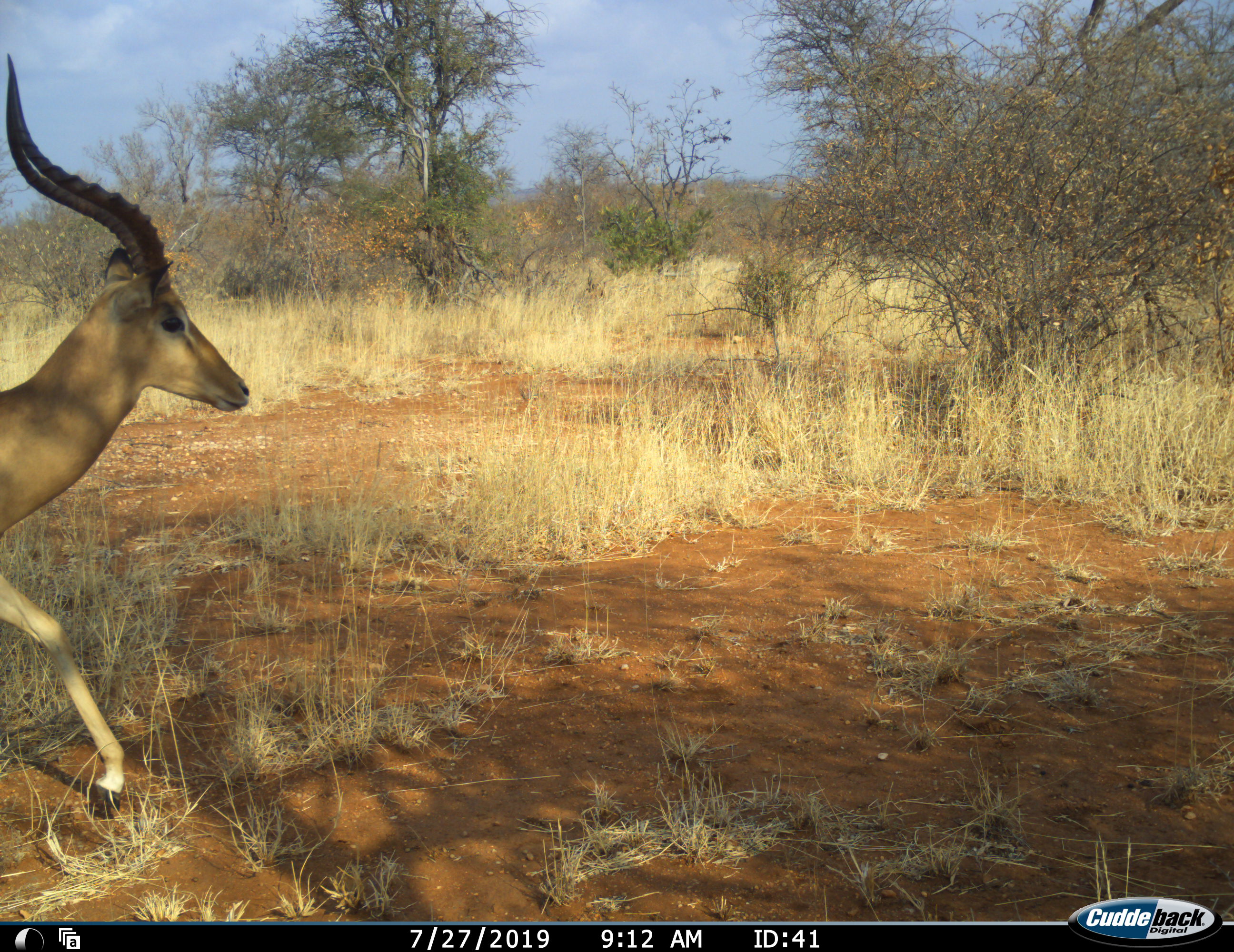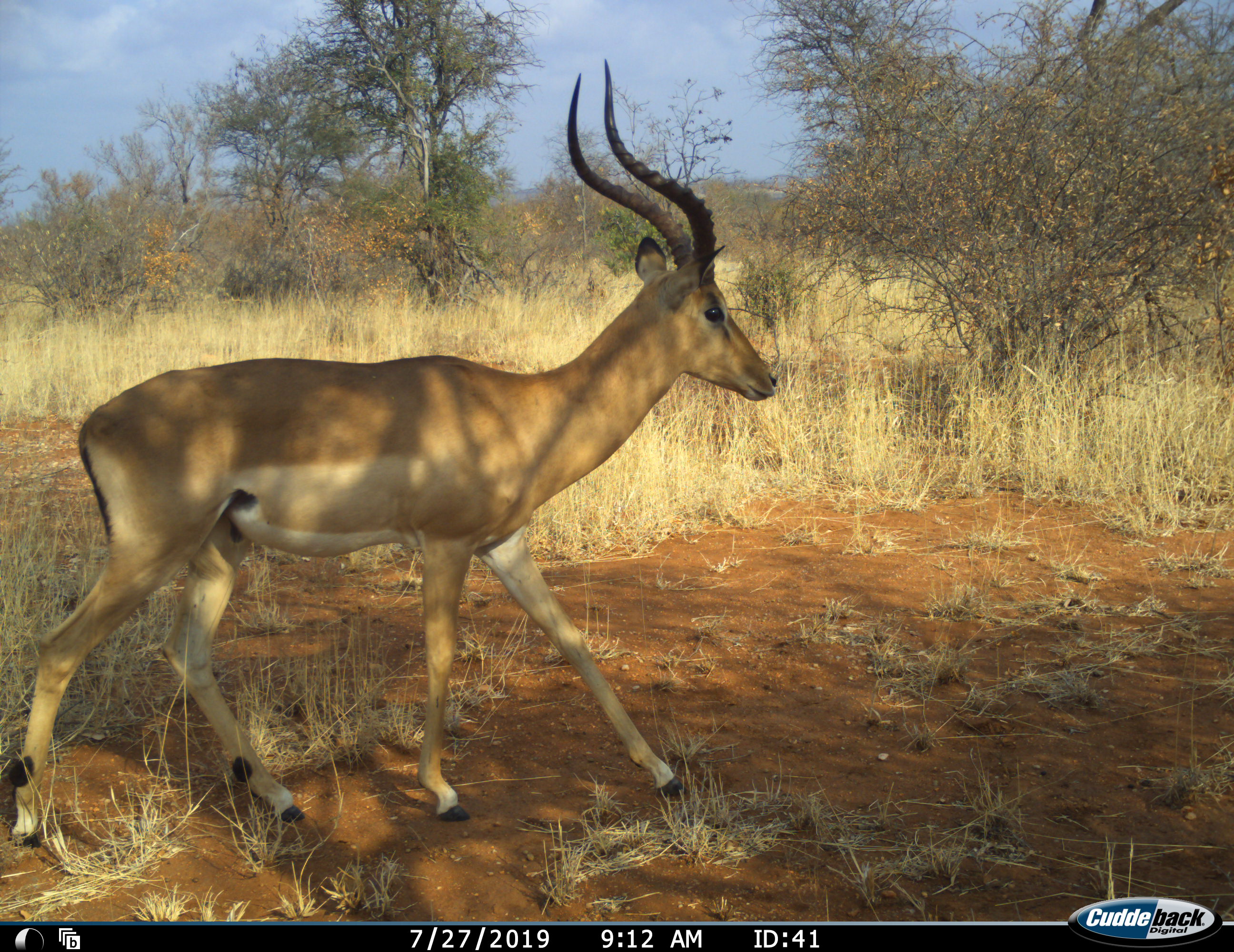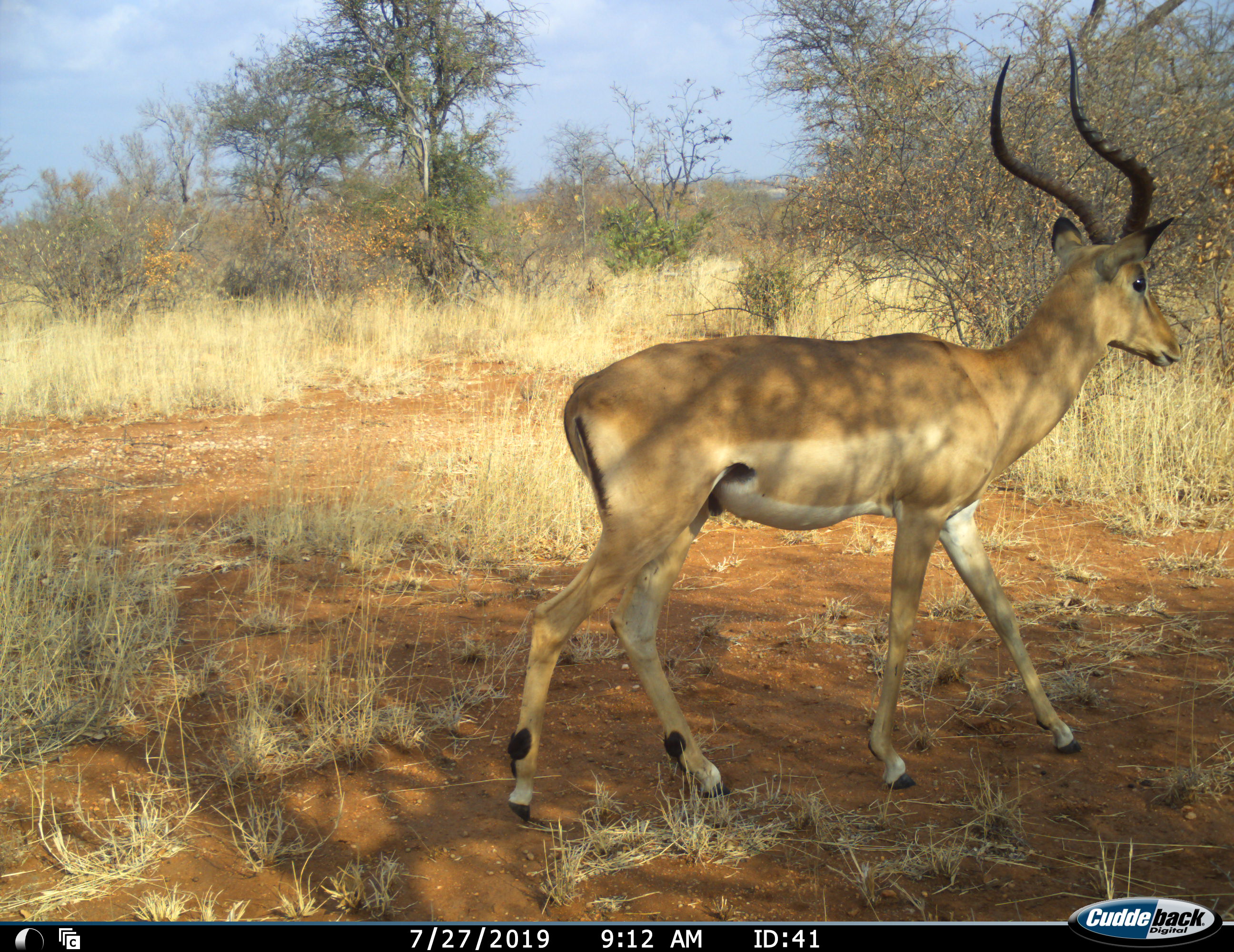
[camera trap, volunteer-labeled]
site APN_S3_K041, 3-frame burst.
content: unidentified animal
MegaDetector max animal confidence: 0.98